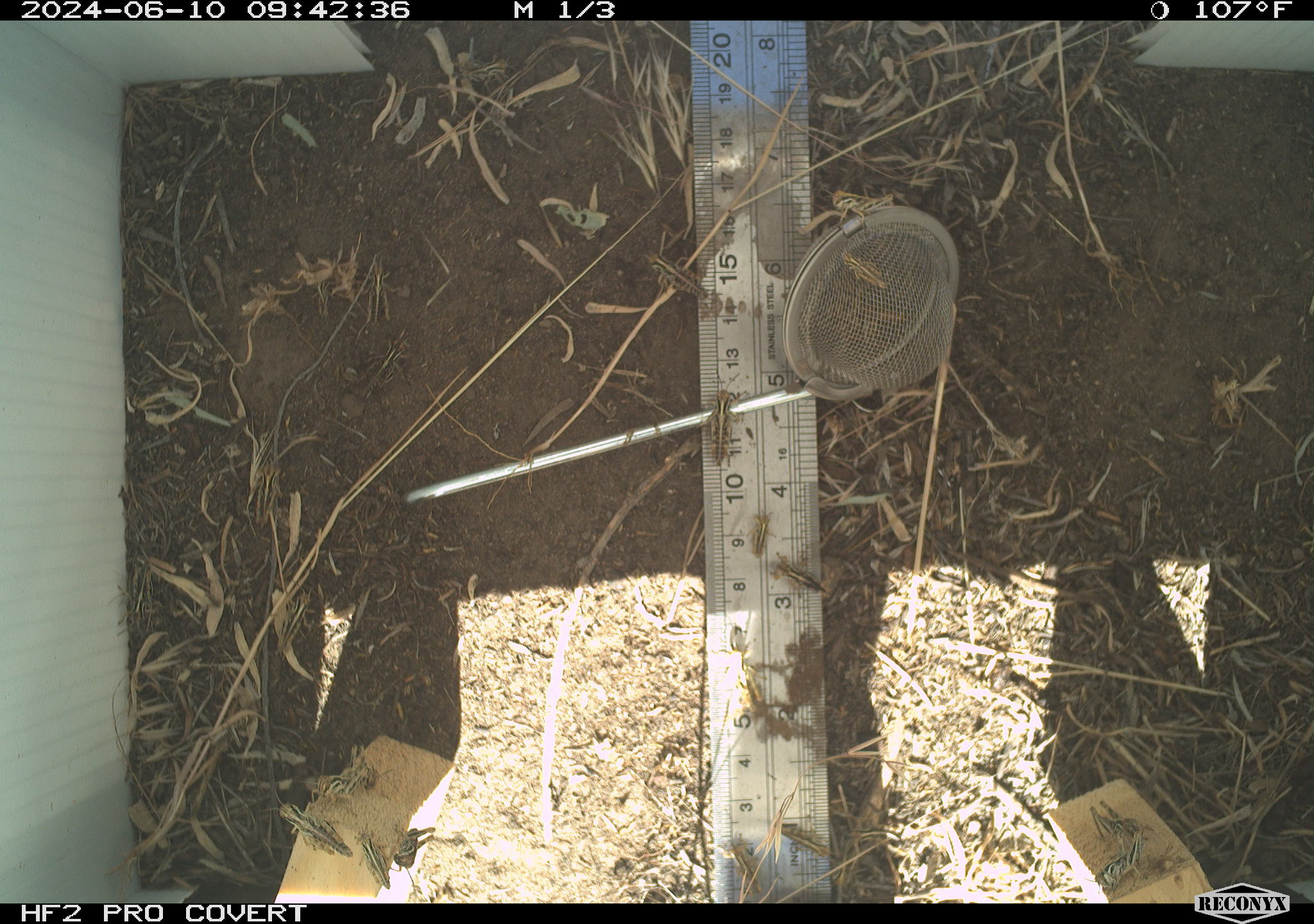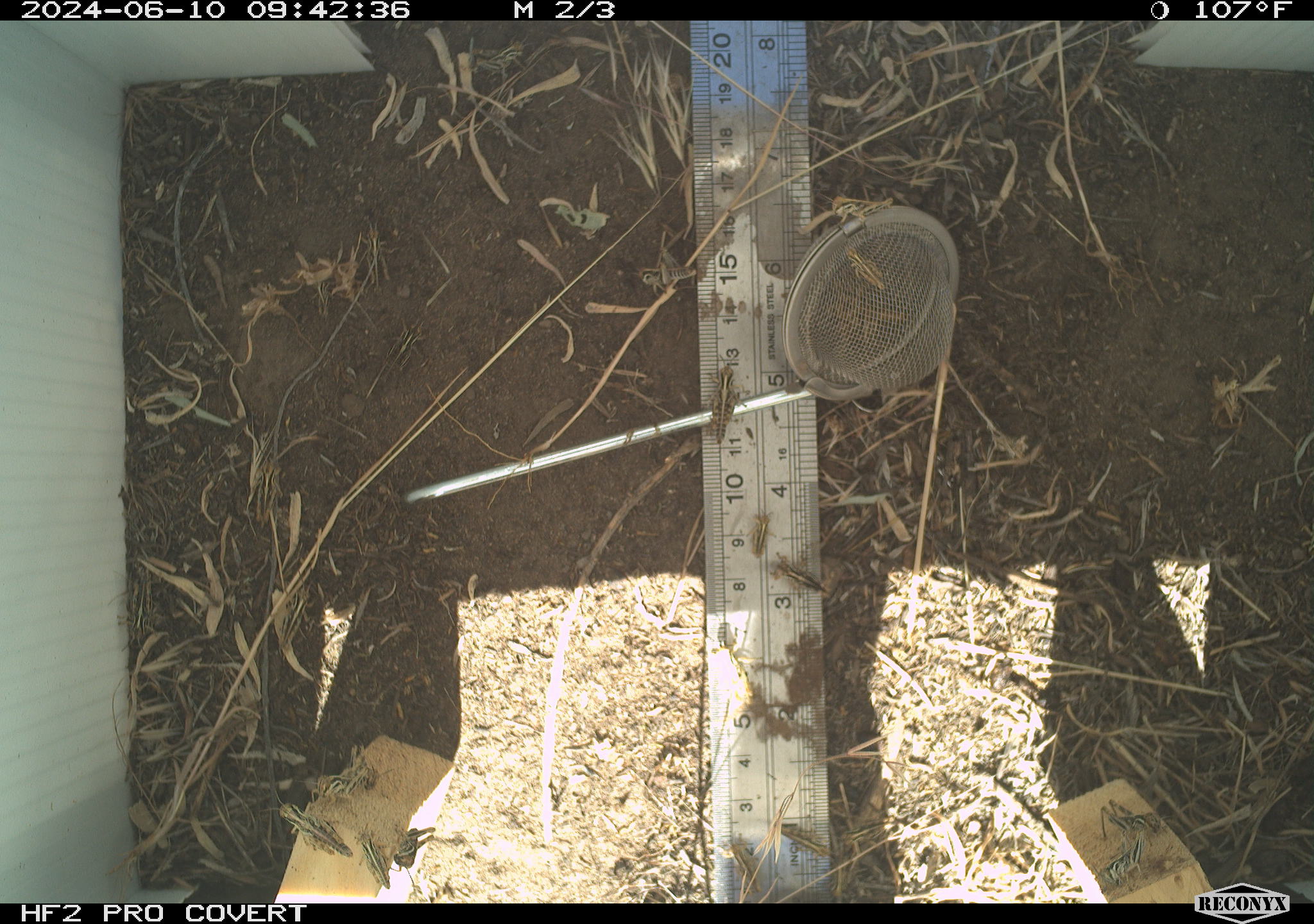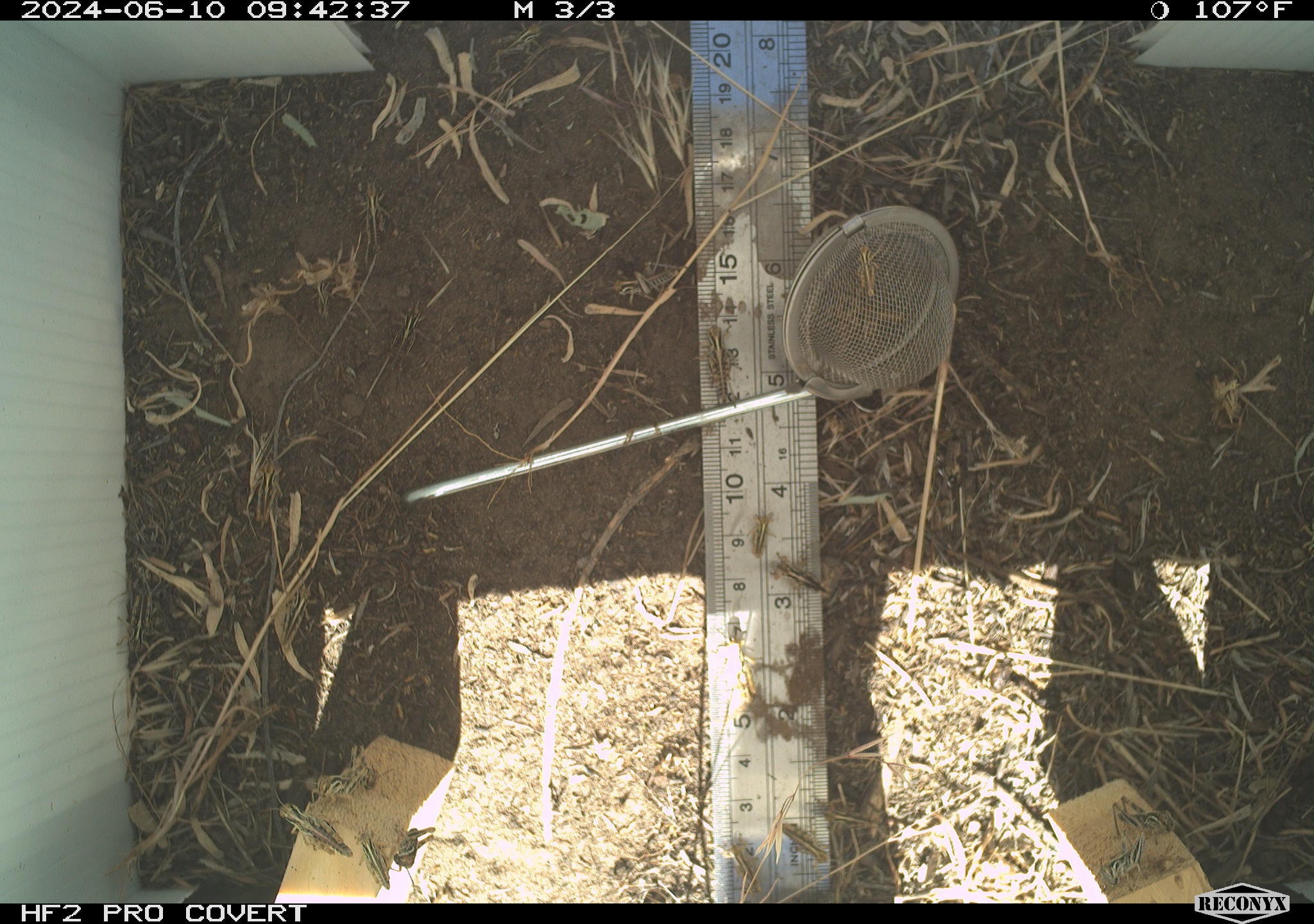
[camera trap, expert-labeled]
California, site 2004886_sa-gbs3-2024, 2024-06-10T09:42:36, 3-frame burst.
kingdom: Animalia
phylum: Arthropoda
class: Insecta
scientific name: Insecta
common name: insect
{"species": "insect (Insecta)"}